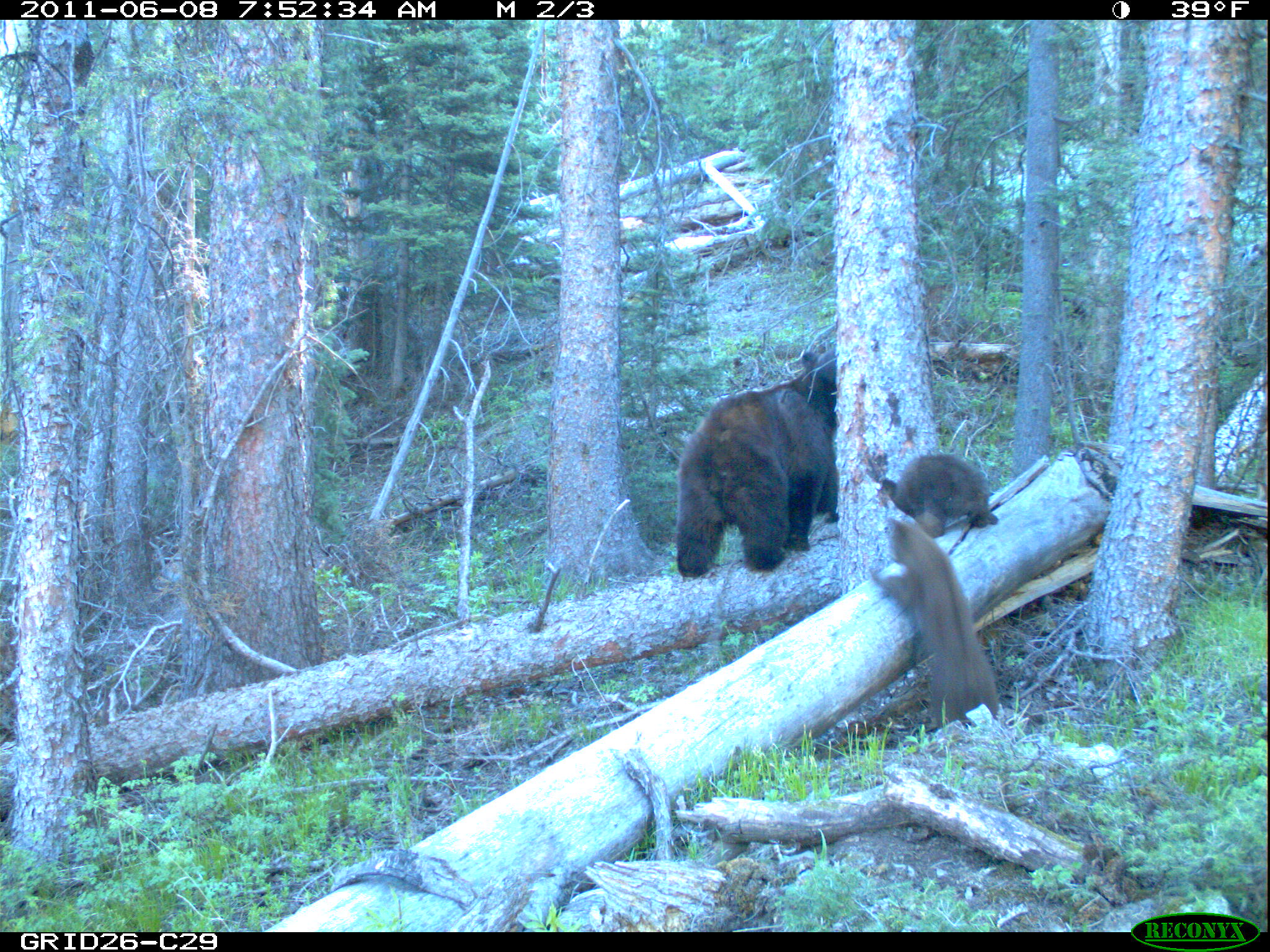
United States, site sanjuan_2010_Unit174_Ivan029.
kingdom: Animalia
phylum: Chordata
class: Mammalia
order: Carnivora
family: Ursidae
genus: Ursus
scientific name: Ursus americanus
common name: american black bear